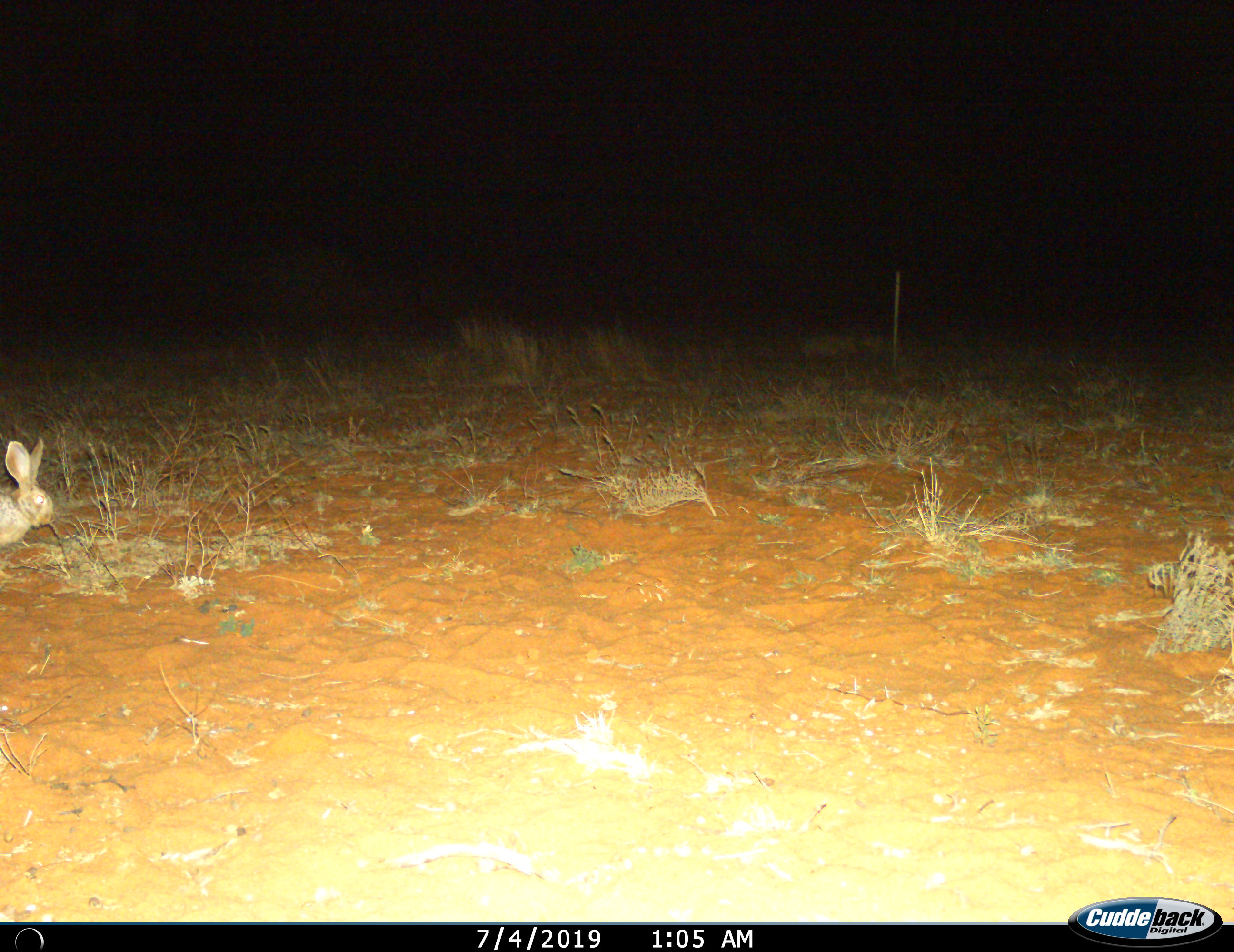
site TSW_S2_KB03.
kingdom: Animalia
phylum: Chordata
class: Mammalia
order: Lagomorpha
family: Leporidae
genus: Lepus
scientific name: Lepus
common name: hare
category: hareunknown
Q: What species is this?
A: Hareunknown (hare) (Lepus).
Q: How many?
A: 1.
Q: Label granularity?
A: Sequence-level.